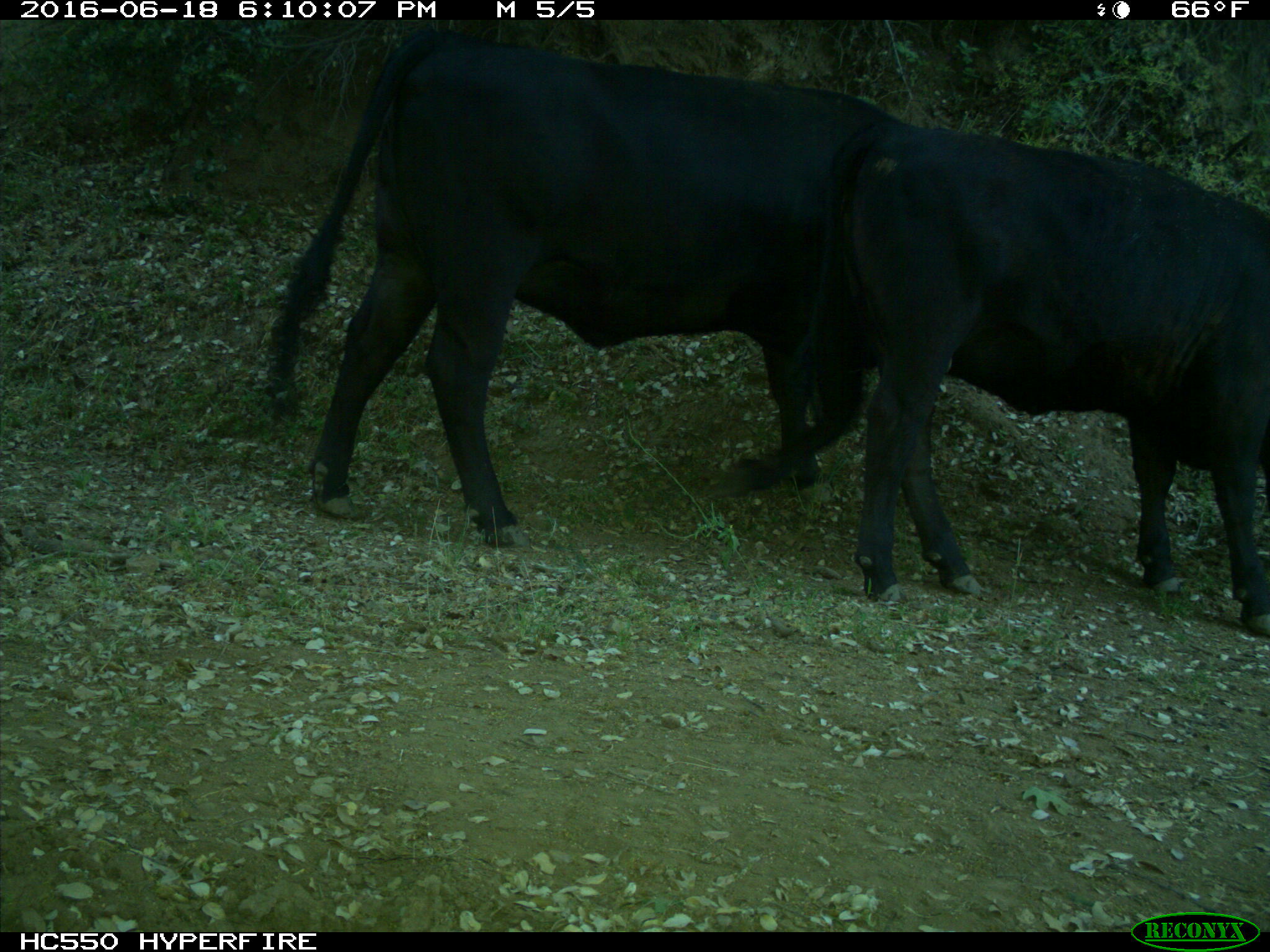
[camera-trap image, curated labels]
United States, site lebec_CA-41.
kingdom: Animalia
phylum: Chordata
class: Mammalia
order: Artiodactyla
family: Bovidae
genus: Bos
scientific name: Bos taurus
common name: domestic cow